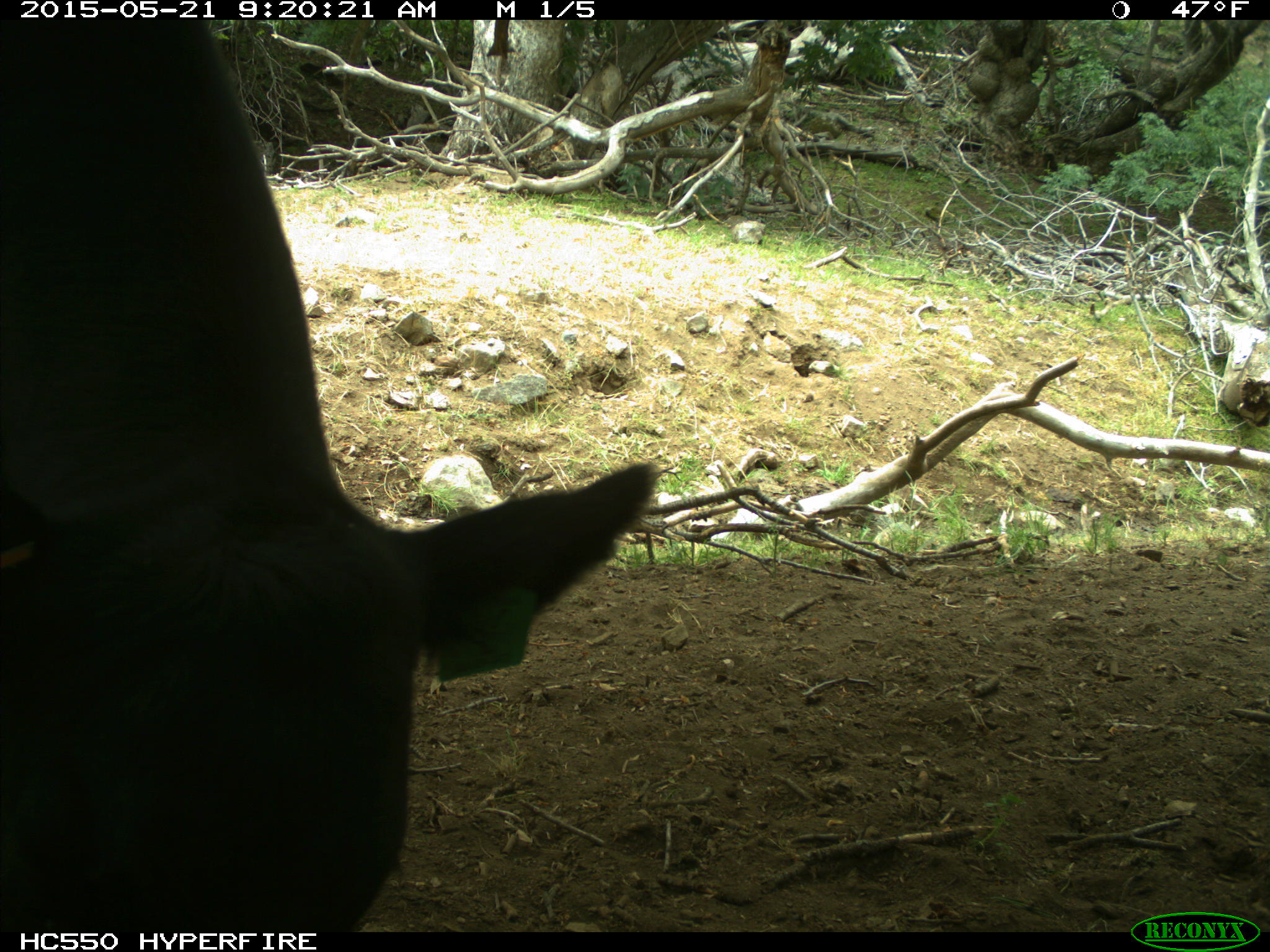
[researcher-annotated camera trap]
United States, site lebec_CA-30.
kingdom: Animalia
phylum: Chordata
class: Mammalia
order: Artiodactyla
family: Bovidae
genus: Bos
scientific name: Bos taurus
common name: domestic cow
Bos taurus (domestic cow).